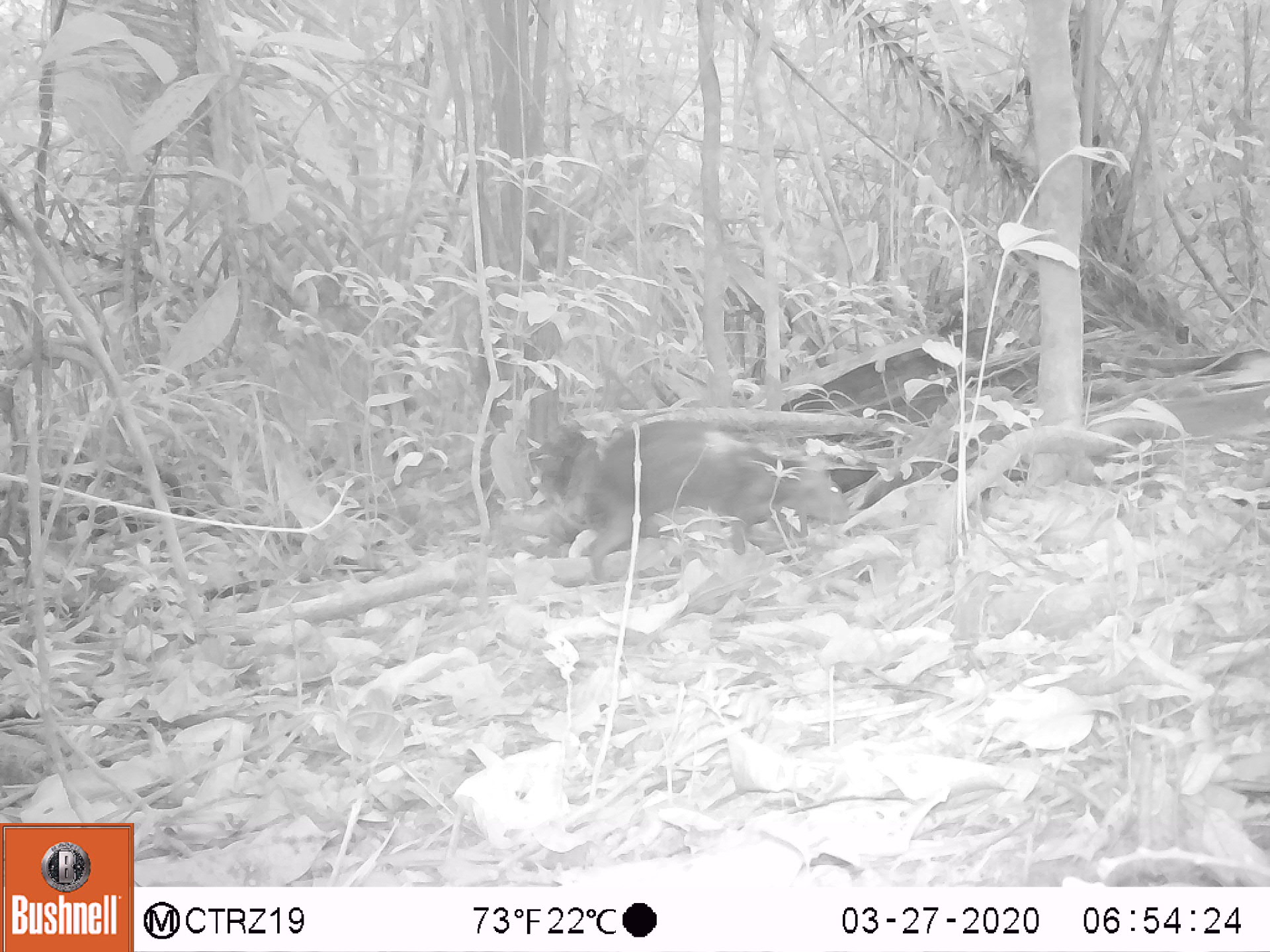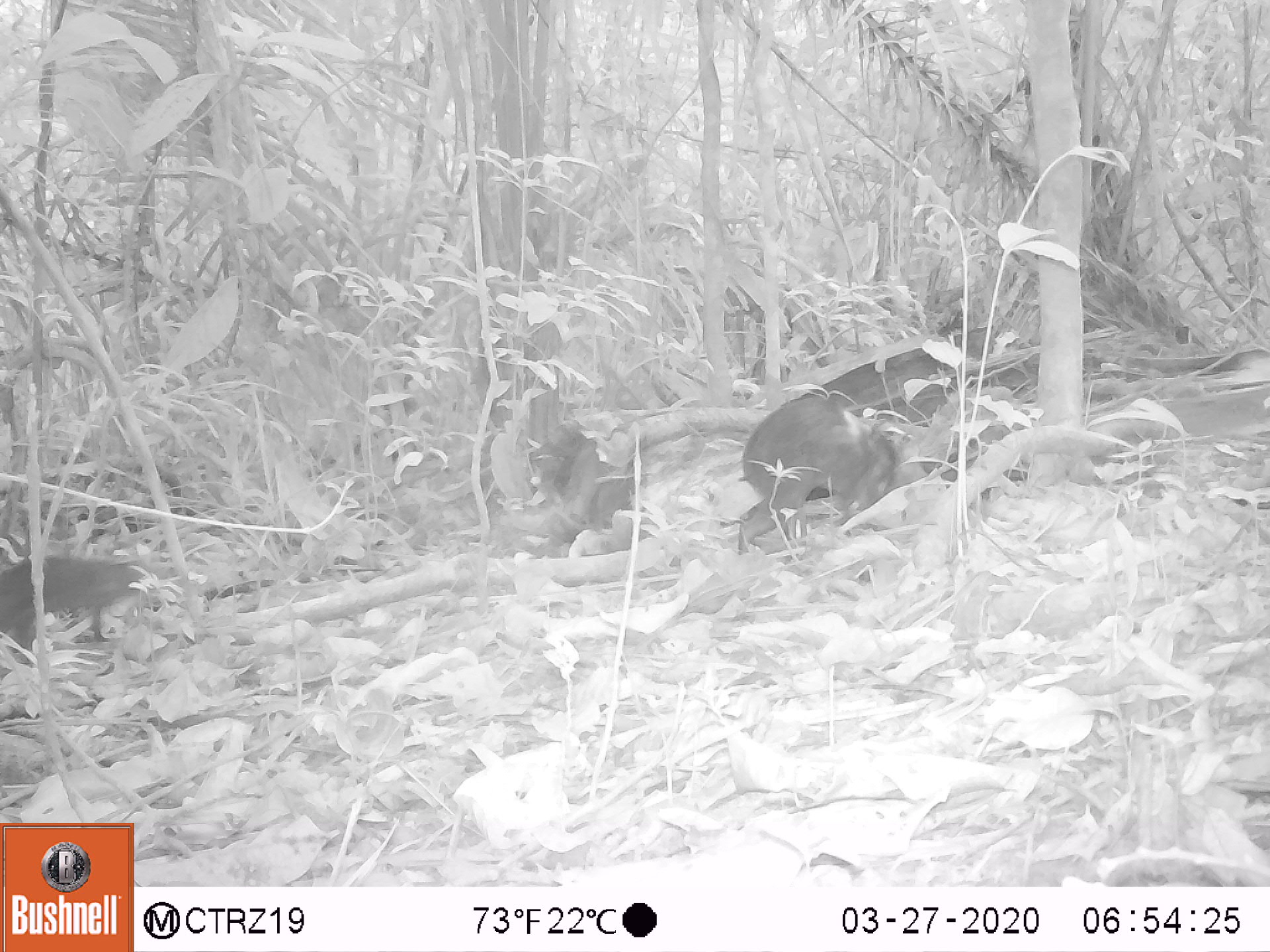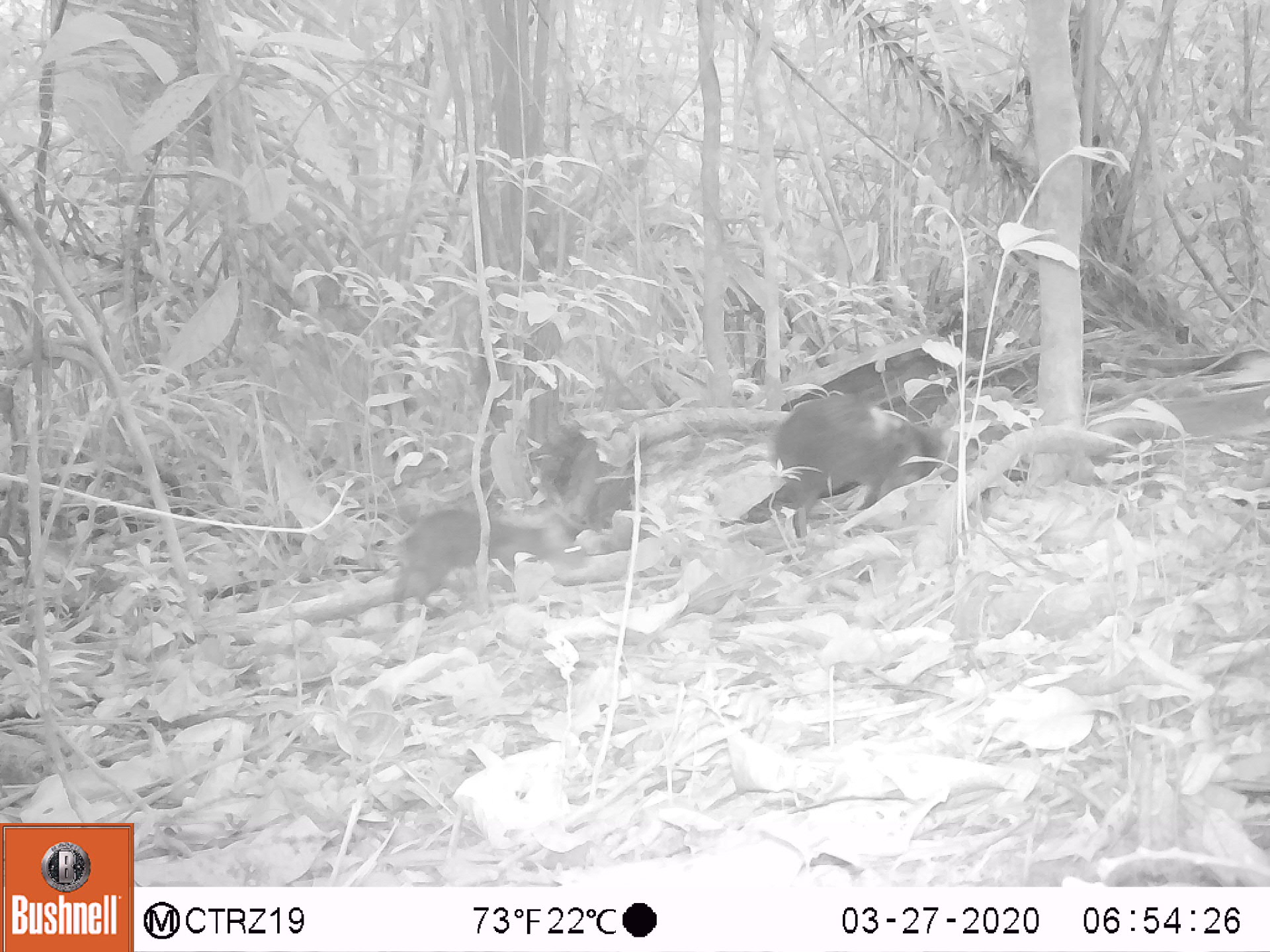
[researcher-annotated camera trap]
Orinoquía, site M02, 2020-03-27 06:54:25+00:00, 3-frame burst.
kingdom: Animalia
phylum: Chordata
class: Mammalia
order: Rodentia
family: Dasyproctidae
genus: Dasyprocta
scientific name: Dasyprocta fuliginosa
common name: black agouti